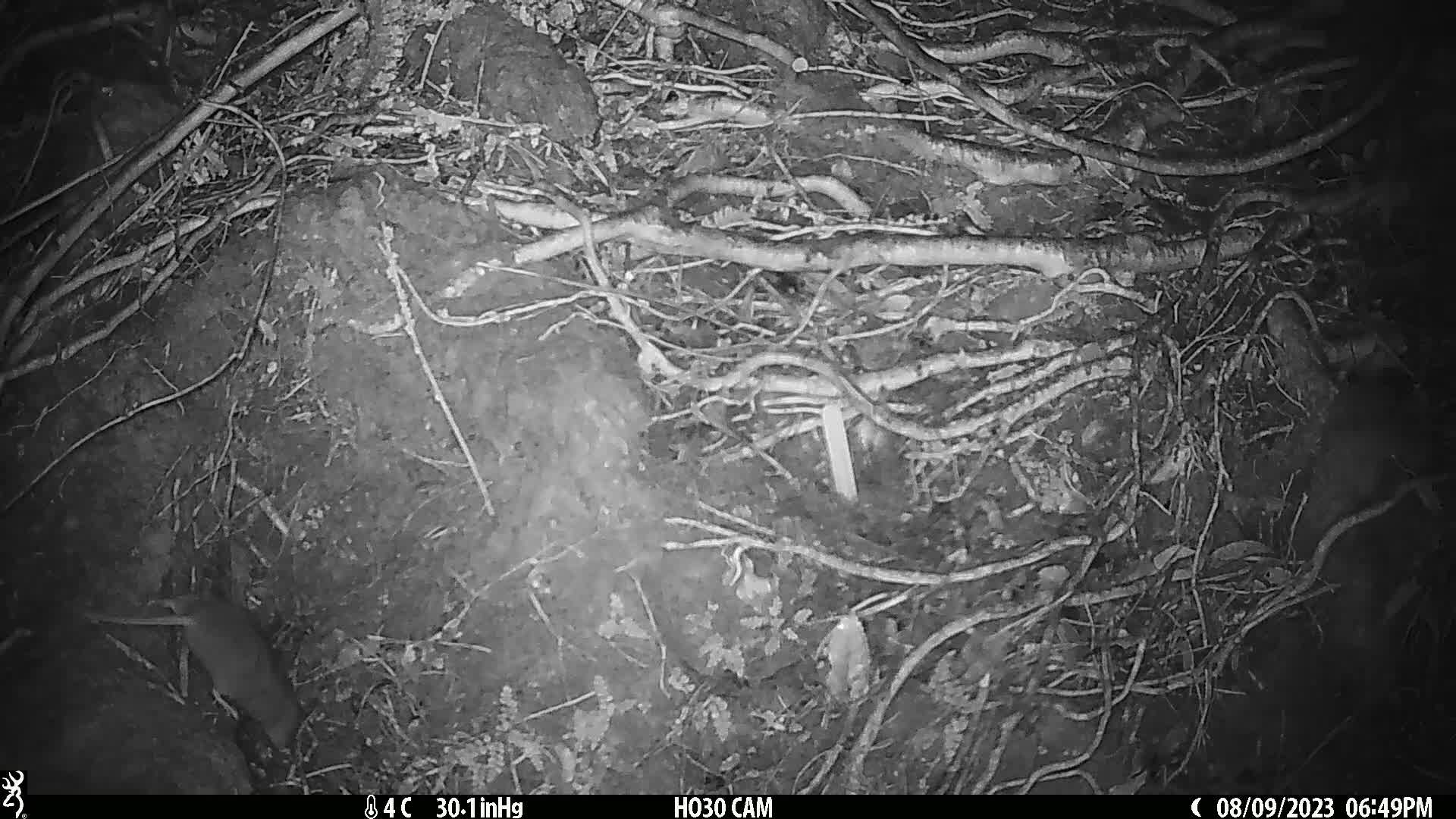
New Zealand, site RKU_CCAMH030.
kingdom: Animalia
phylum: Chordata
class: Mammalia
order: Rodentia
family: Muridae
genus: Rattus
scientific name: Rattus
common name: rat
Rat (Rattus).